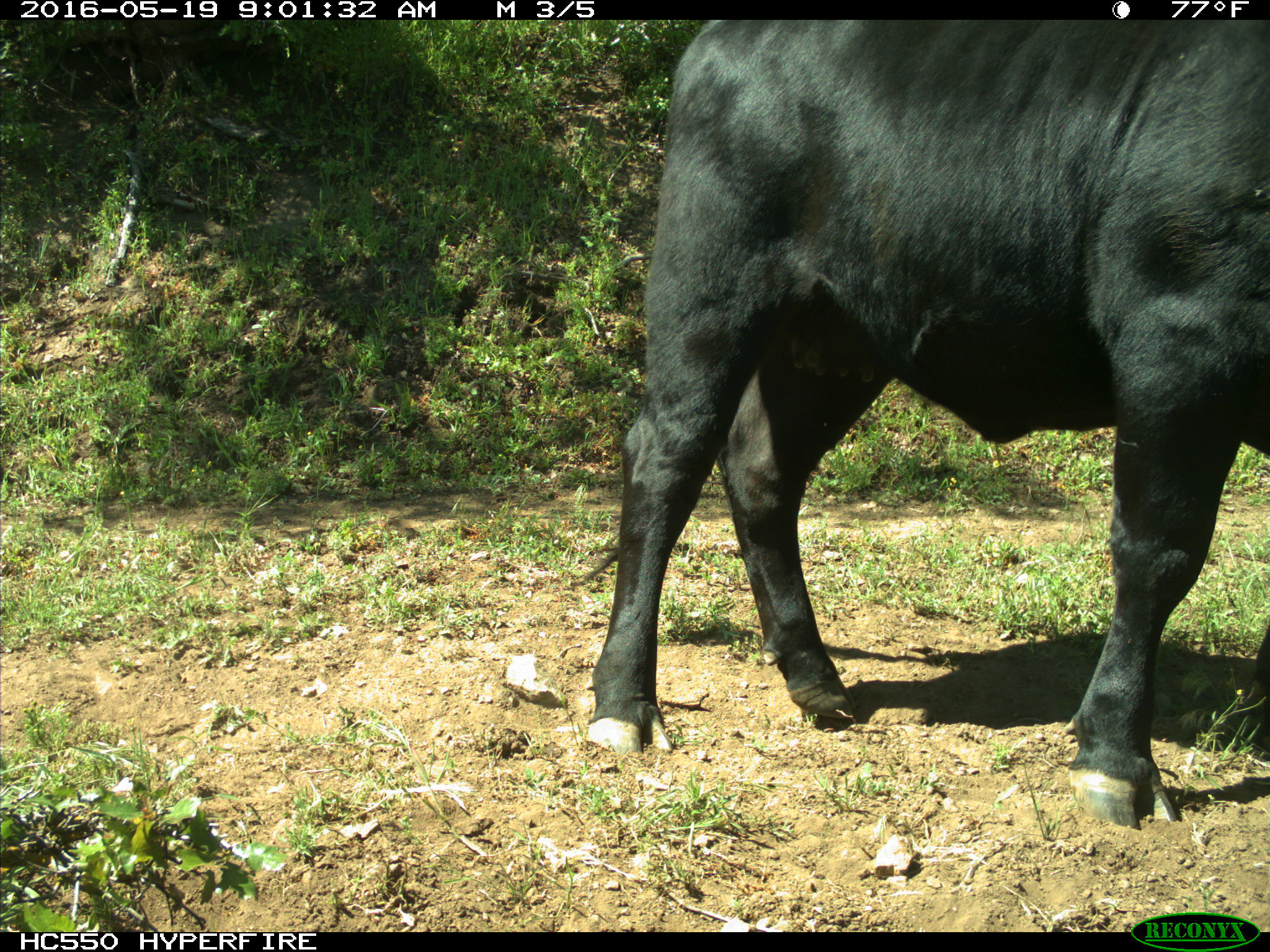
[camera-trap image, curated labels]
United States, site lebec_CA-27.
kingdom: Animalia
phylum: Chordata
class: Mammalia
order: Artiodactyla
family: Bovidae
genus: Bos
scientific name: Bos taurus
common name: domestic cow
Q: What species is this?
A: Bos taurus (domestic cow).